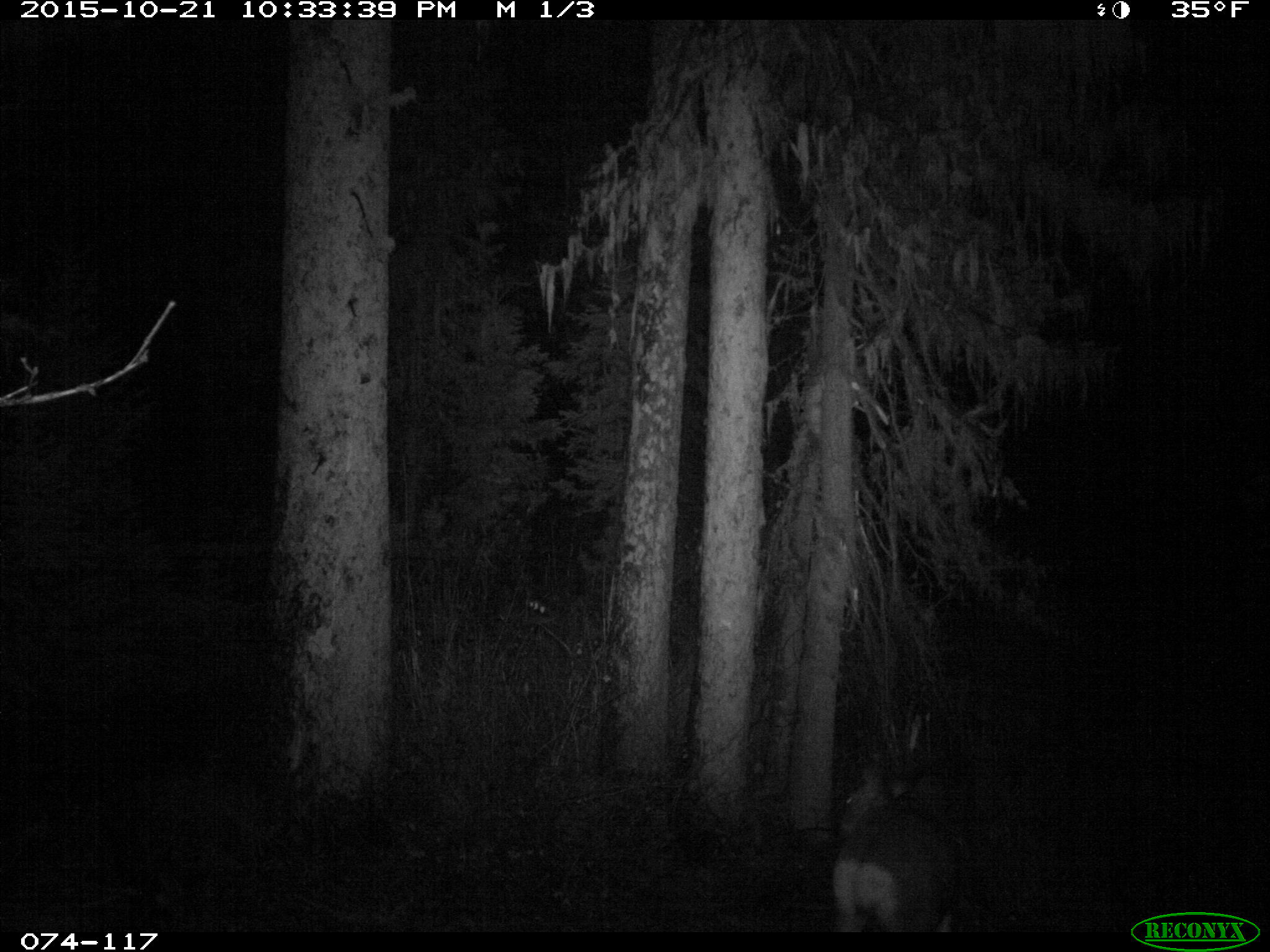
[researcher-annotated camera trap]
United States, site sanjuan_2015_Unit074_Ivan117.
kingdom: Animalia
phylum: Chordata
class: Mammalia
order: Artiodactyla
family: Cervidae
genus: Odocoileus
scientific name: Odocoileus hemionus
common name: mule deer